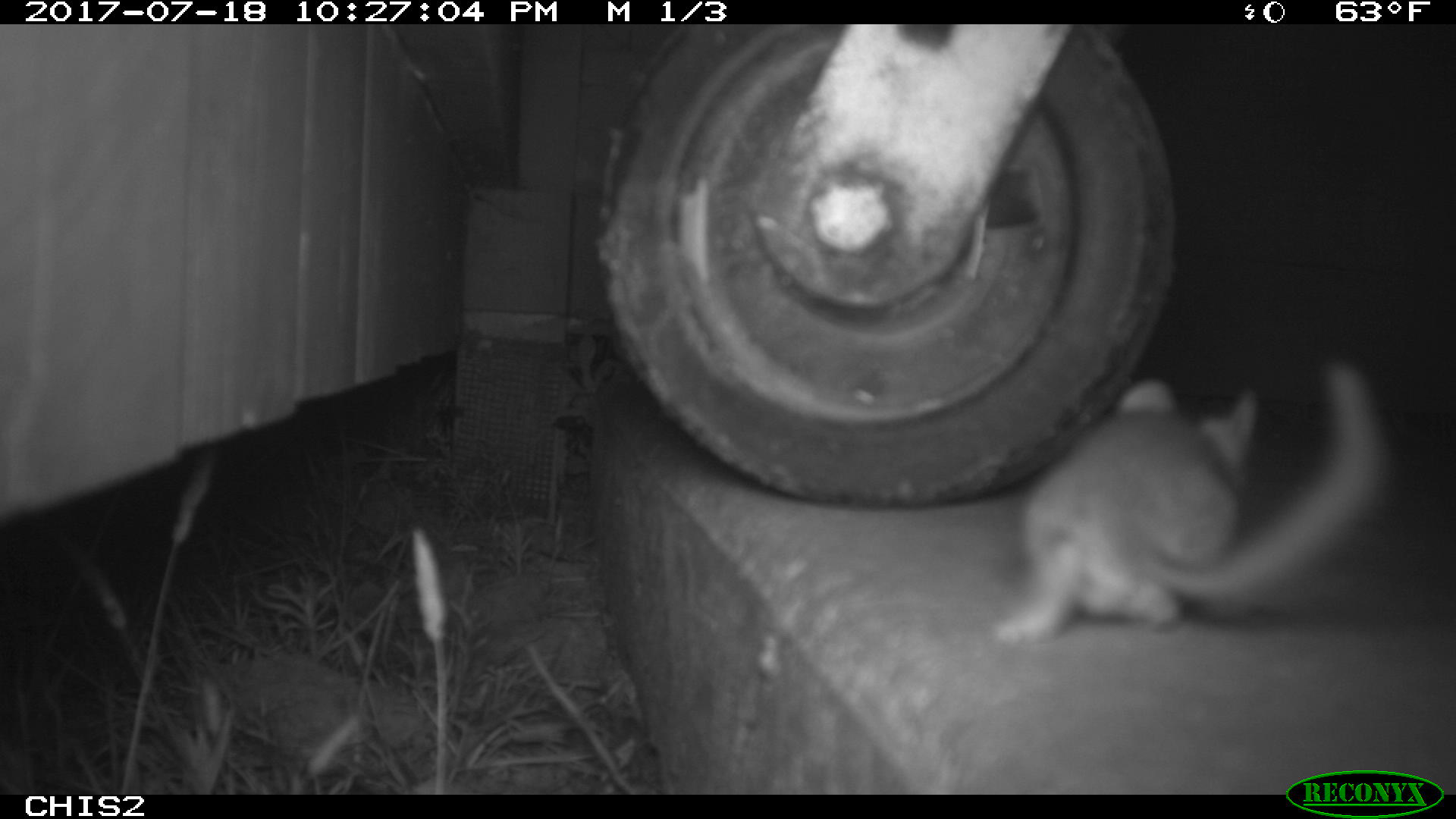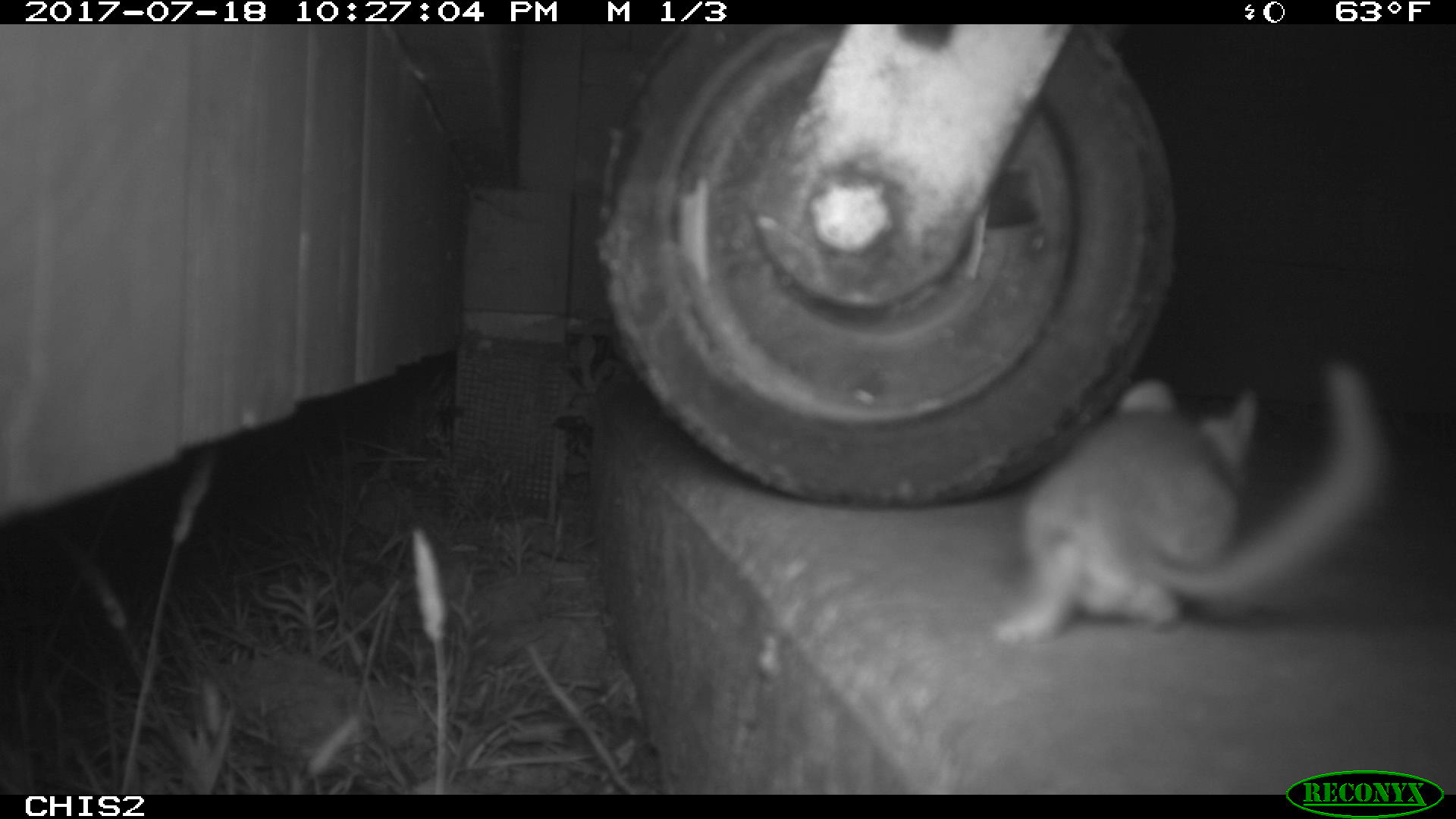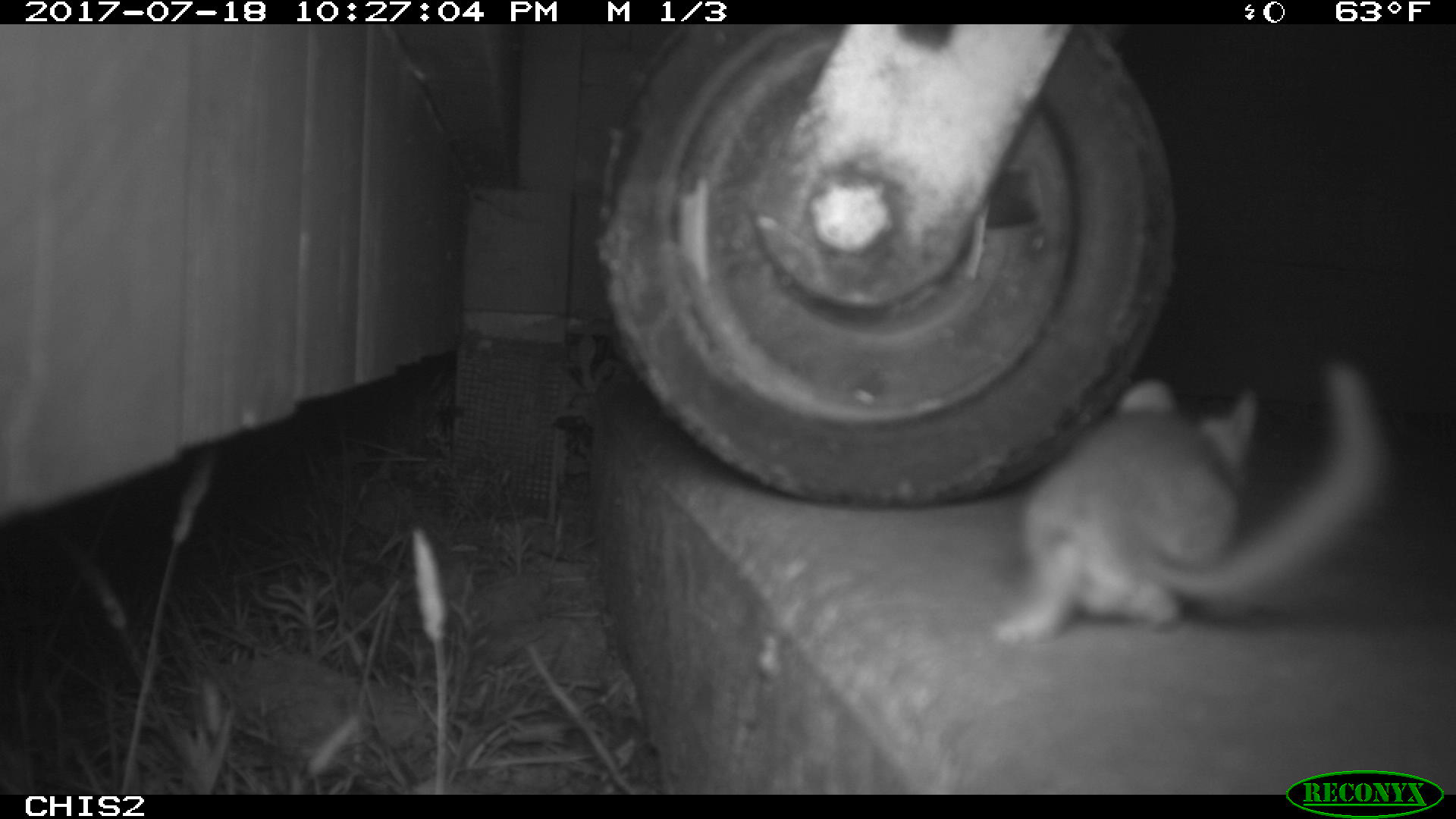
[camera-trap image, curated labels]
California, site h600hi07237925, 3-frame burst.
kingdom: Animalia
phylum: Chordata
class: Mammalia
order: Rodentia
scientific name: Rodentia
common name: rodent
Rodent (Rodentia).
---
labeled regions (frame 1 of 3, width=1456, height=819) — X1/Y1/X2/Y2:
rodent: 986/356/1393/645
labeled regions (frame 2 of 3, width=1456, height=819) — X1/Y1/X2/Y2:
rodent: 987/359/1377/648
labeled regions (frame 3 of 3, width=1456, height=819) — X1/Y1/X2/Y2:
rodent: 989/357/1390/642